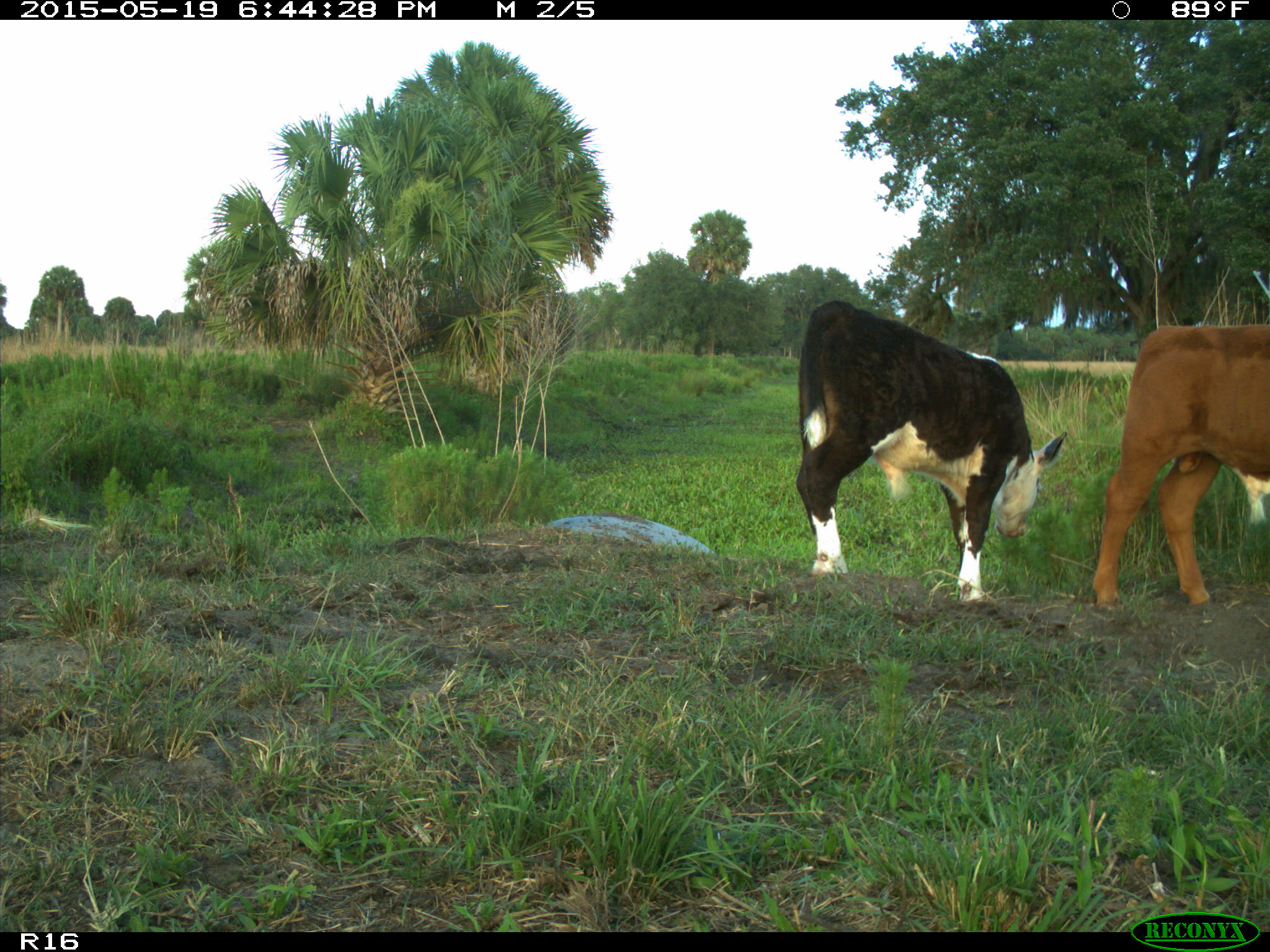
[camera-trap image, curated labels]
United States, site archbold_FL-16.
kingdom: Animalia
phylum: Chordata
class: Mammalia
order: Artiodactyla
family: Bovidae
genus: Bos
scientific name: Bos taurus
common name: domestic cow